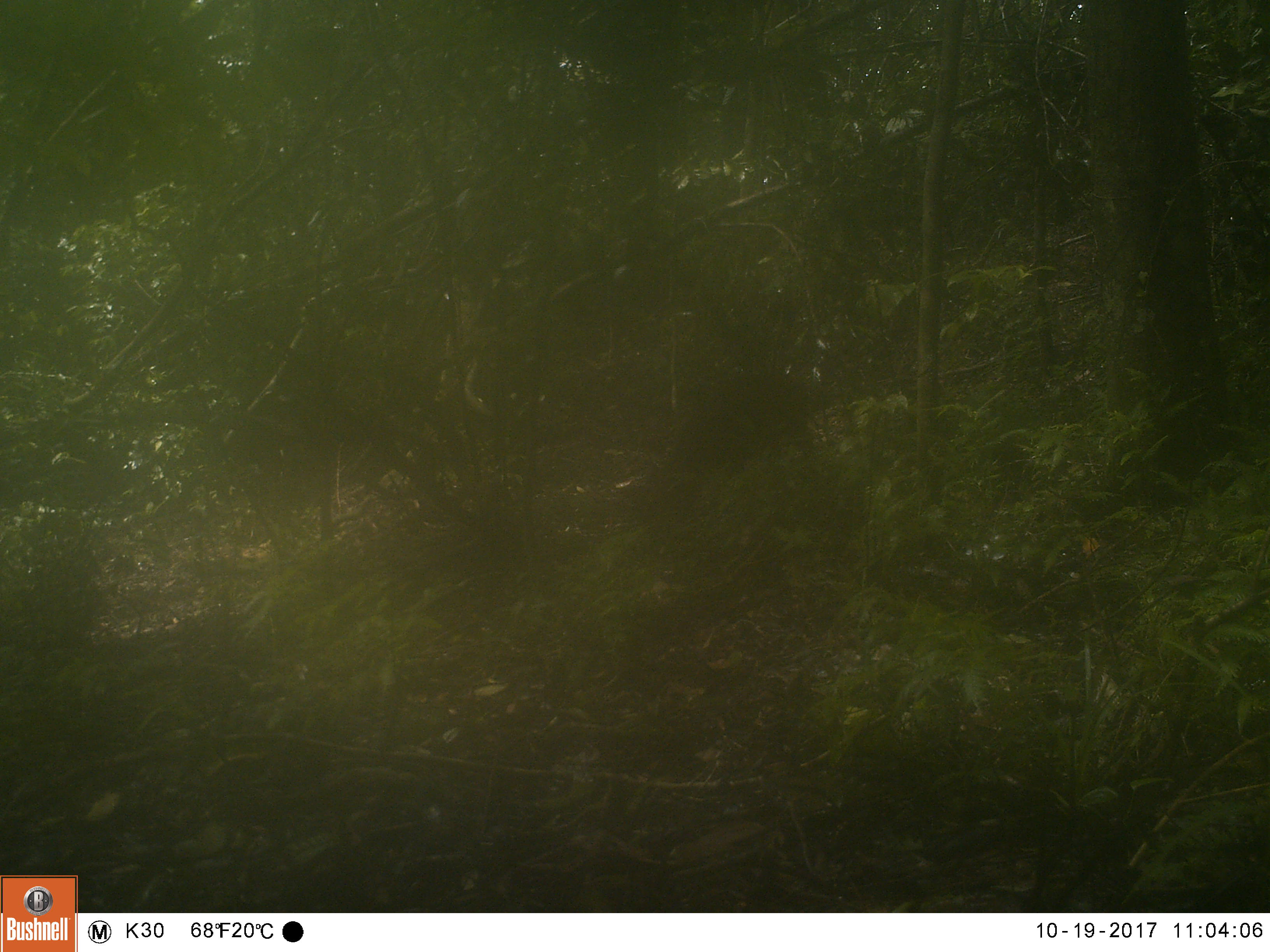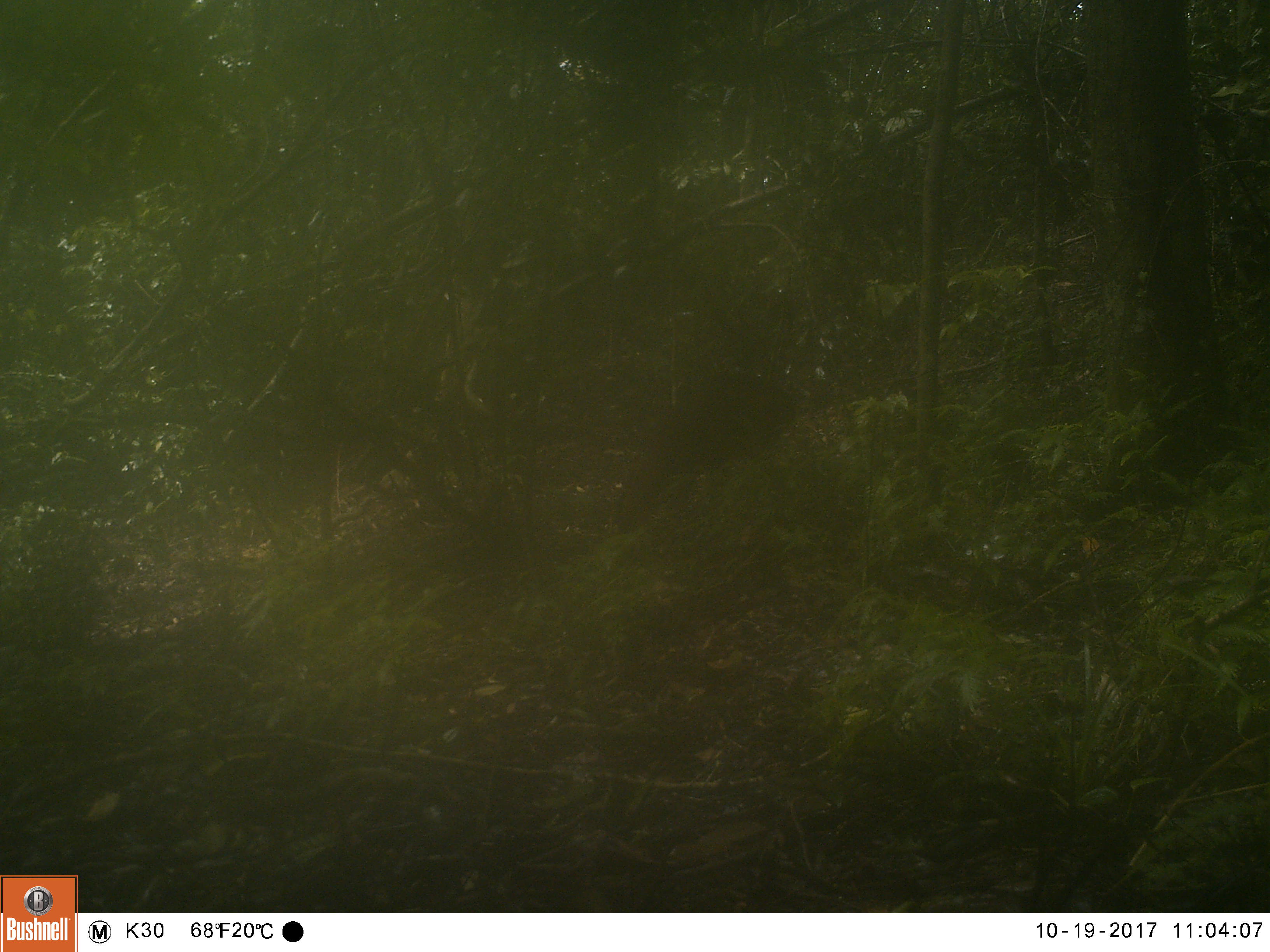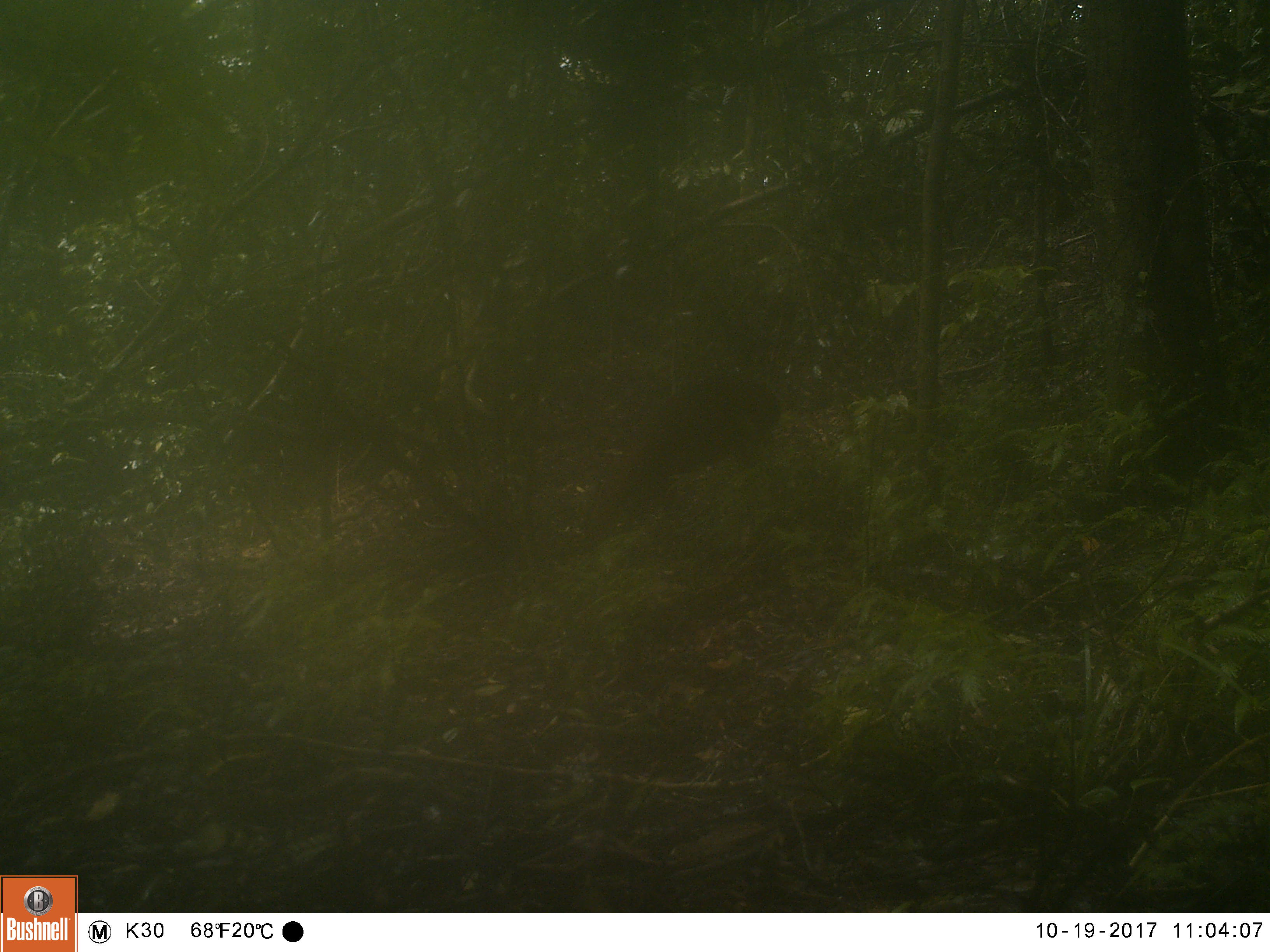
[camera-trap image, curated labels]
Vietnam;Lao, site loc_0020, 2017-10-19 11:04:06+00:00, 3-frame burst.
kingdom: Animalia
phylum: Chordata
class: Mammalia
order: Artiodactyla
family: Cervidae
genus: Muntiacus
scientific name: Muntiacus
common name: muntjacs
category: unidentified muntjac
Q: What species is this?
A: Unidentified muntjac (muntjacs) (Muntiacus).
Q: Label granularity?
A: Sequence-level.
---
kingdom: Animalia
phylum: Chordata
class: Mammalia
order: Artiodactyla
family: Cervidae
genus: Muntiacus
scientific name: Muntiacus vuquangensis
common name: large-antlered muntjac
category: large antlered muntjac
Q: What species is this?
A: Large antlered muntjac (large-antlered muntjac) (Muntiacus vuquangensis).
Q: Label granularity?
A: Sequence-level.